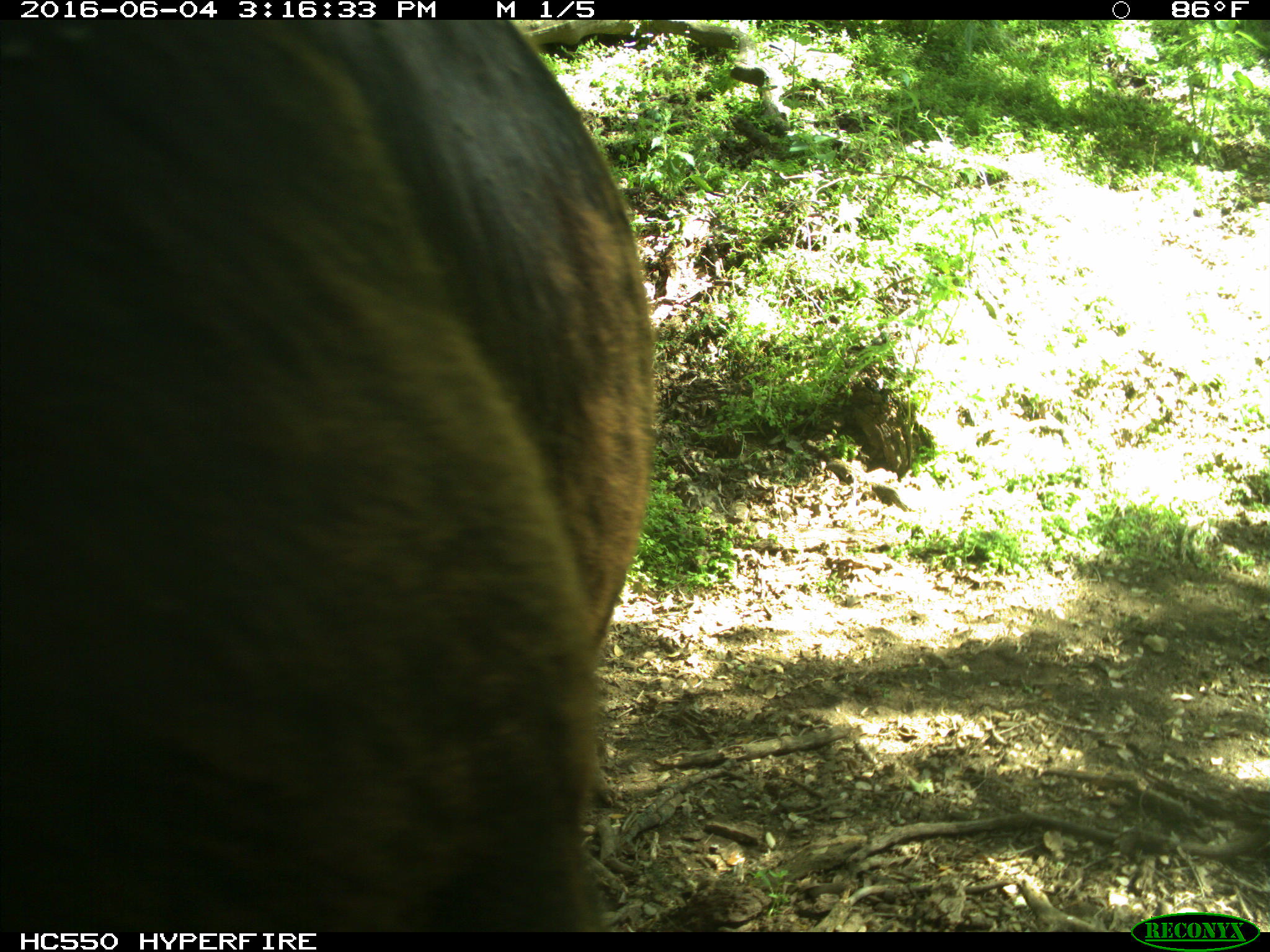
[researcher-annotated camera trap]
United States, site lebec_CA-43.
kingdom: Animalia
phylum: Chordata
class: Mammalia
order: Artiodactyla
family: Bovidae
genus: Bos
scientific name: Bos taurus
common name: domestic cow